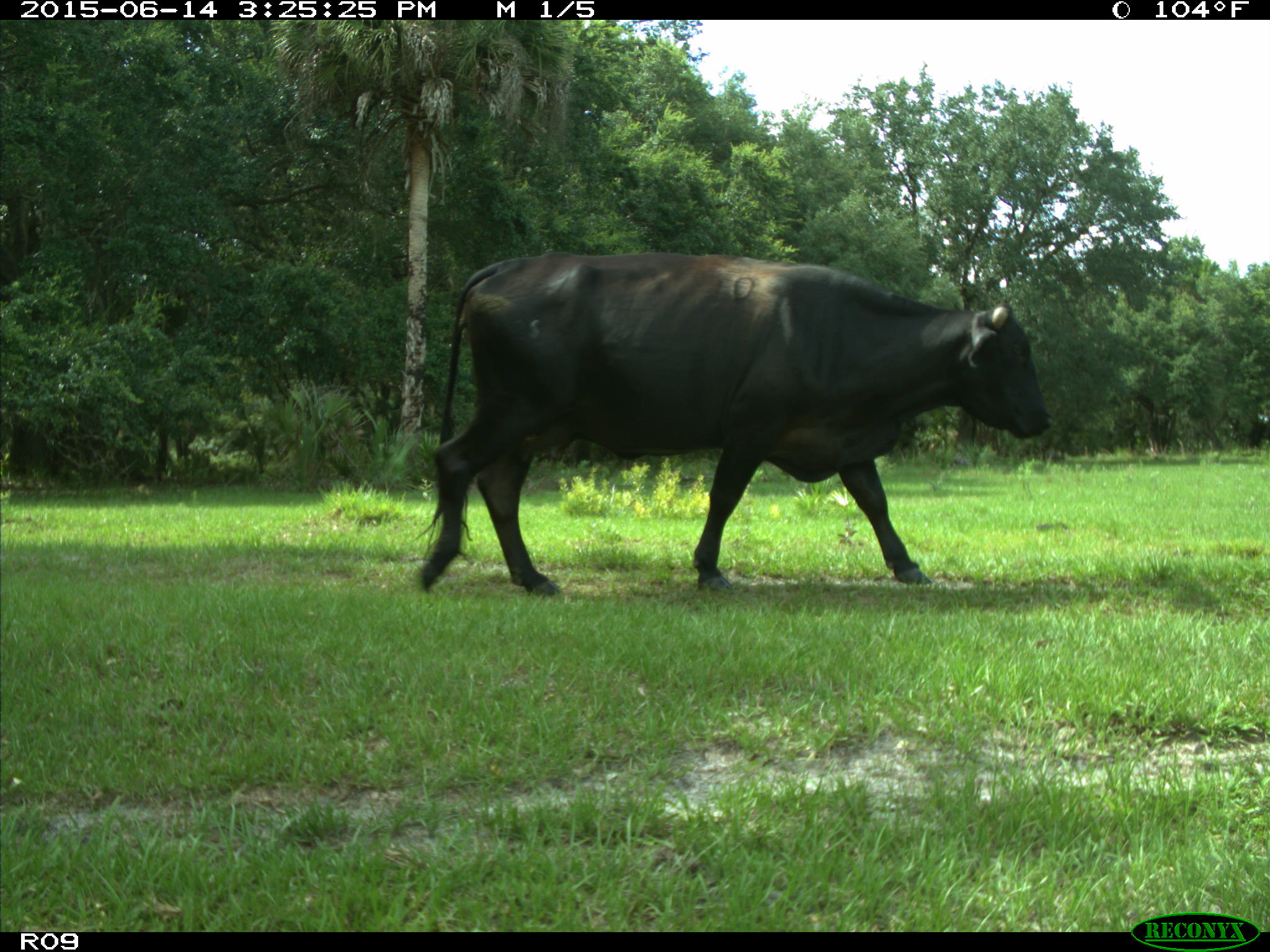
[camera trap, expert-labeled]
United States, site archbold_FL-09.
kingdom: Animalia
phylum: Chordata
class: Mammalia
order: Artiodactyla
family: Bovidae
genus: Bos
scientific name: Bos taurus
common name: domestic cow